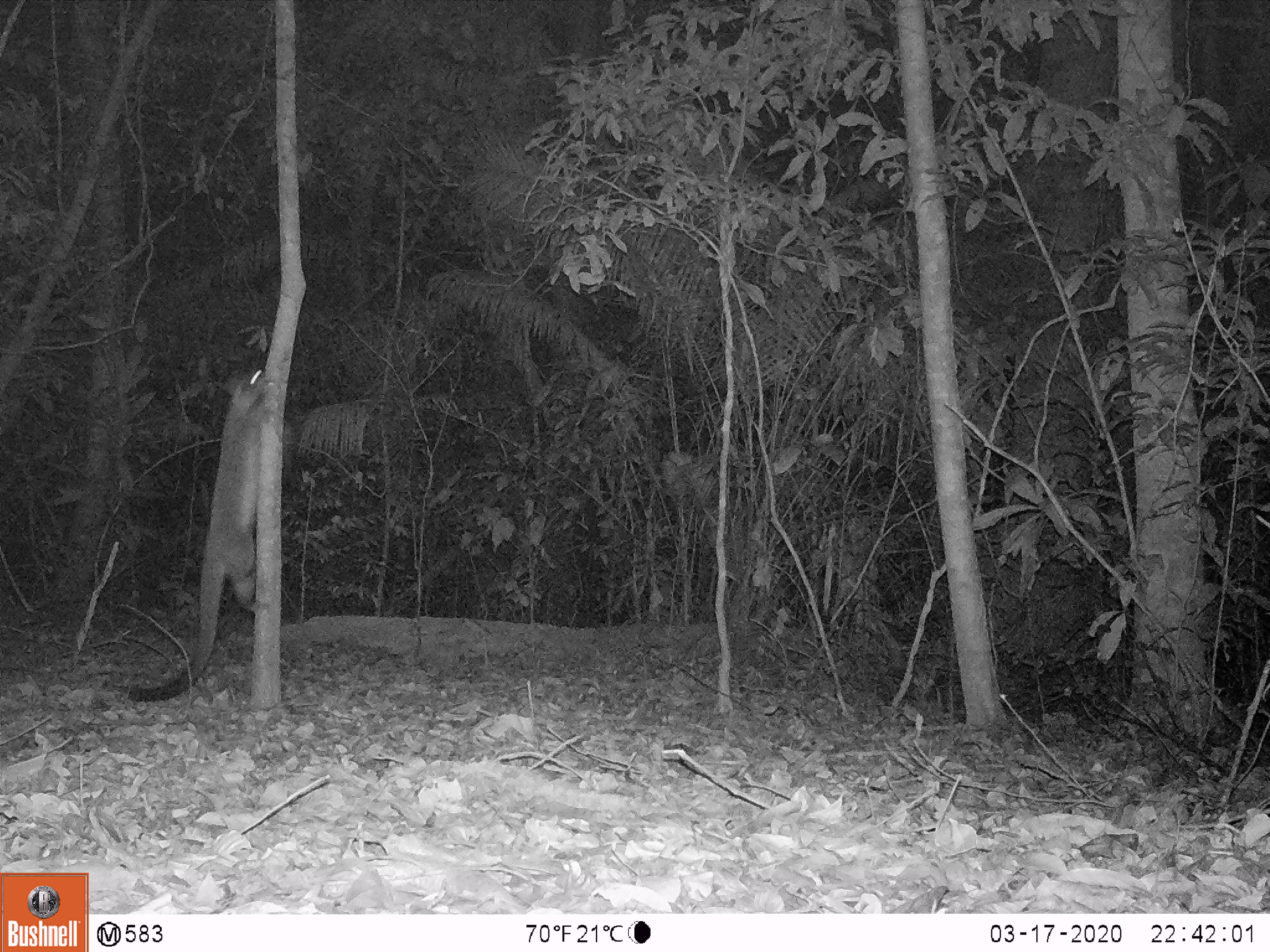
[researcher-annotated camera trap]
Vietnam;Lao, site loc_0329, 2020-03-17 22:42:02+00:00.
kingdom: Animalia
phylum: Chordata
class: Mammalia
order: Carnivora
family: Viverridae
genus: Paguma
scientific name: Paguma larvata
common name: masked palm civet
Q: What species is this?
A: Masked palm civet (Paguma larvata).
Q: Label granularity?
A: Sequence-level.